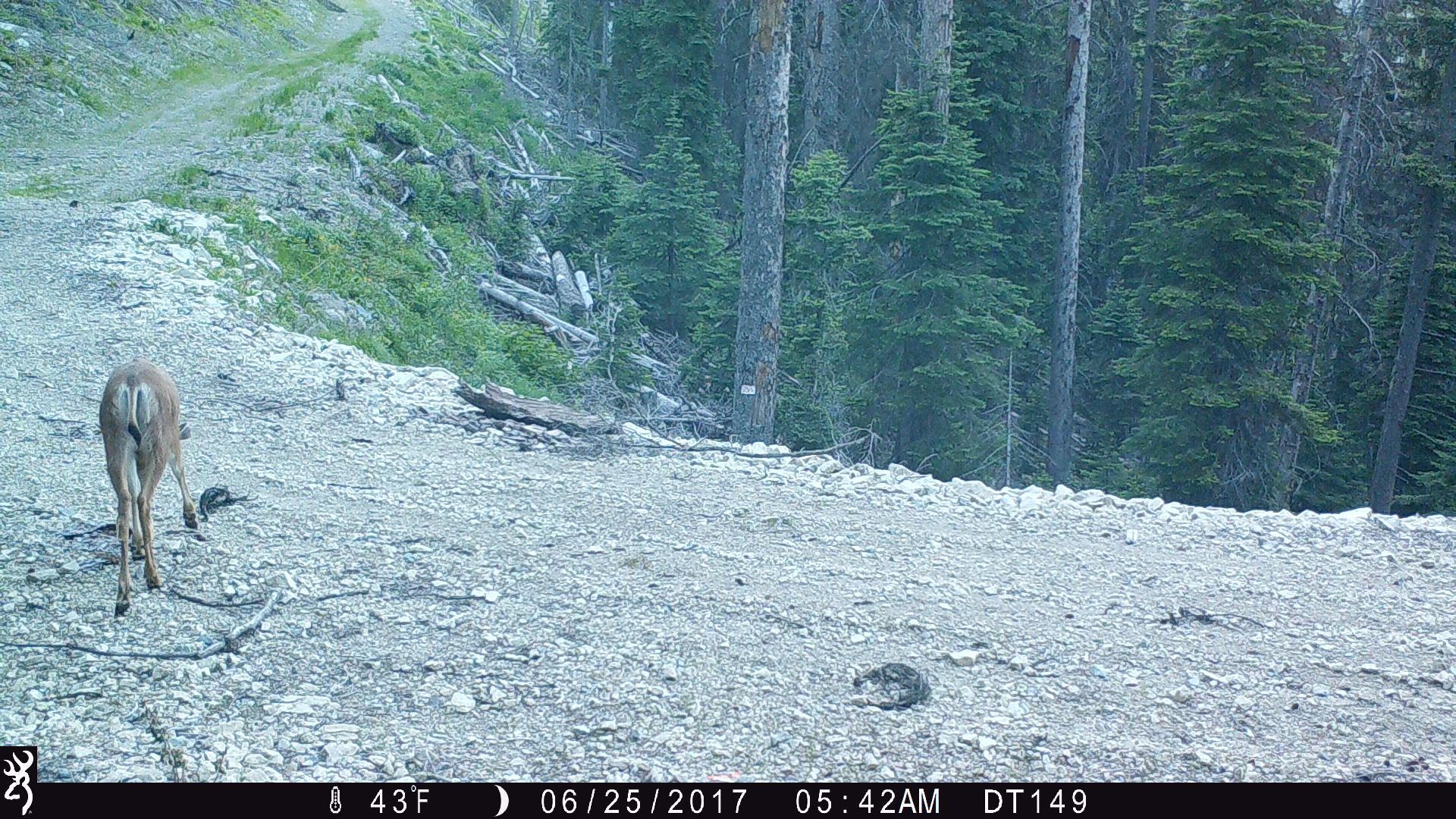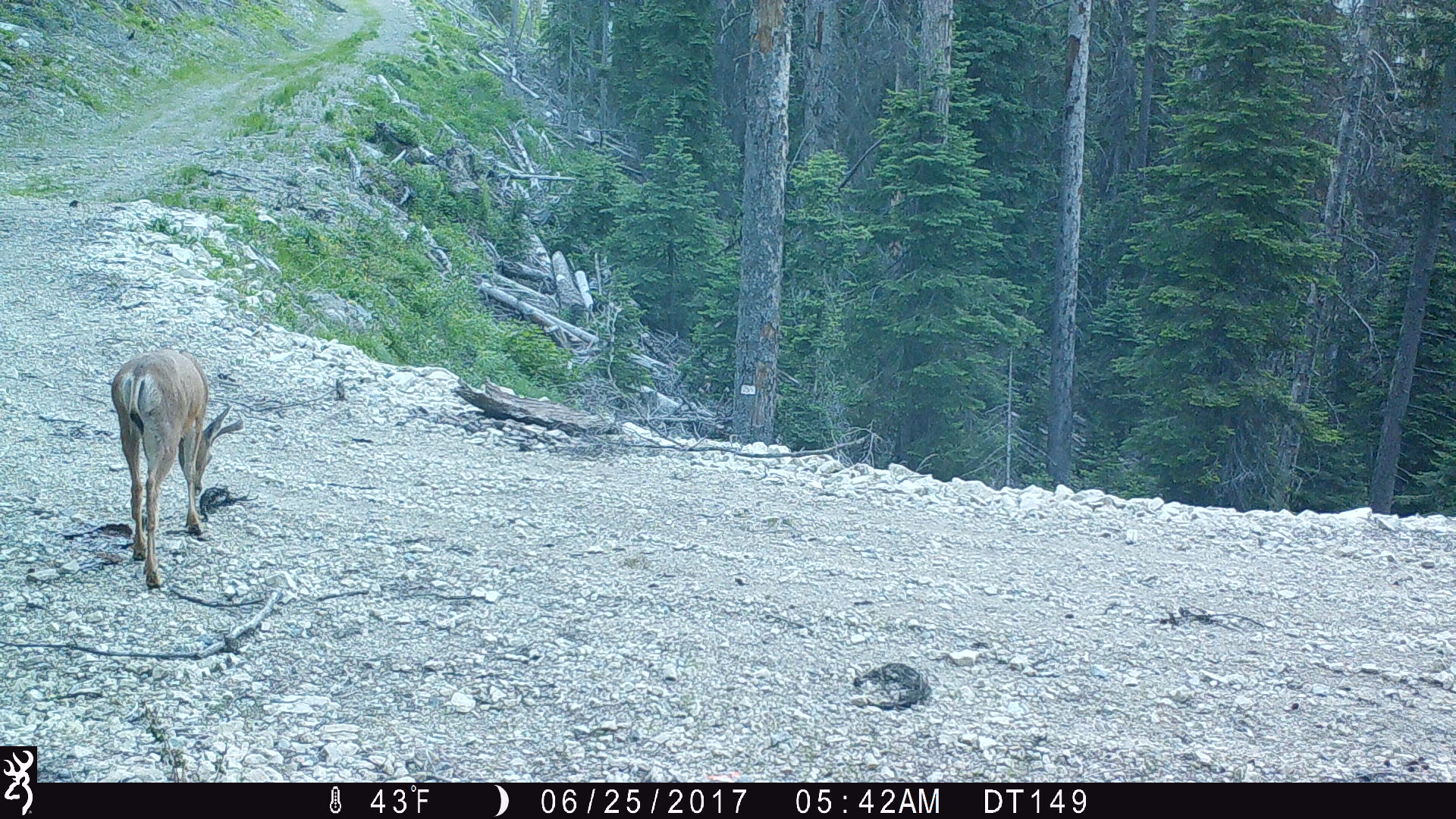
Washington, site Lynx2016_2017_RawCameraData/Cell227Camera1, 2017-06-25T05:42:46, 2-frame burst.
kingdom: Animalia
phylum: Chordata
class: Mammalia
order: Artiodactyla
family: Cervidae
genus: Odocoileus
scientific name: Odocoileus hemionus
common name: mule deer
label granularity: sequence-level